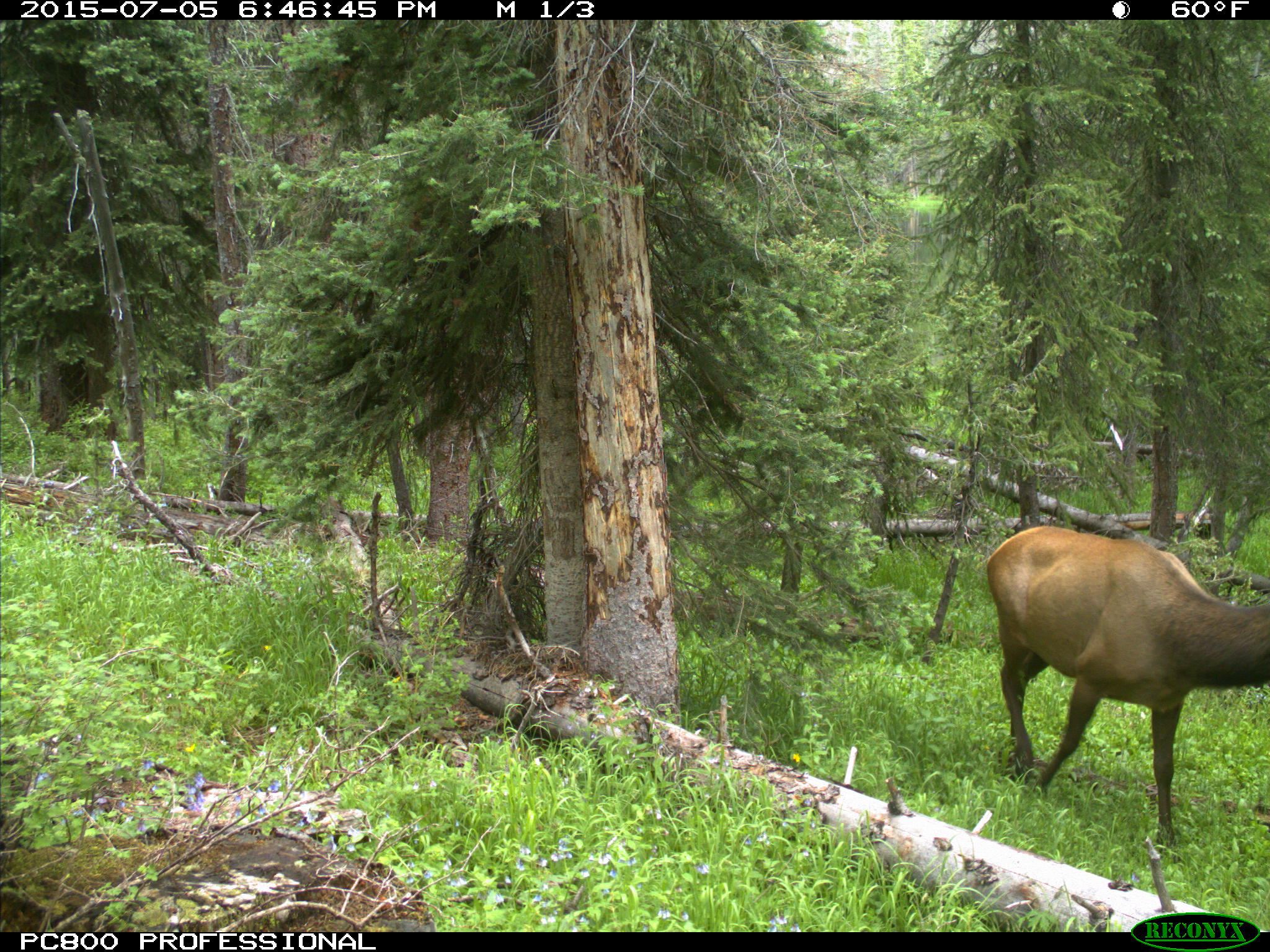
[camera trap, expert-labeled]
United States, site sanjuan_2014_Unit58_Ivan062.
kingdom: Animalia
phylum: Chordata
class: Mammalia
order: Artiodactyla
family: Cervidae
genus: Cervus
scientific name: Cervus elaphus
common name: red deer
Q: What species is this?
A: Cervus elaphus (red deer).